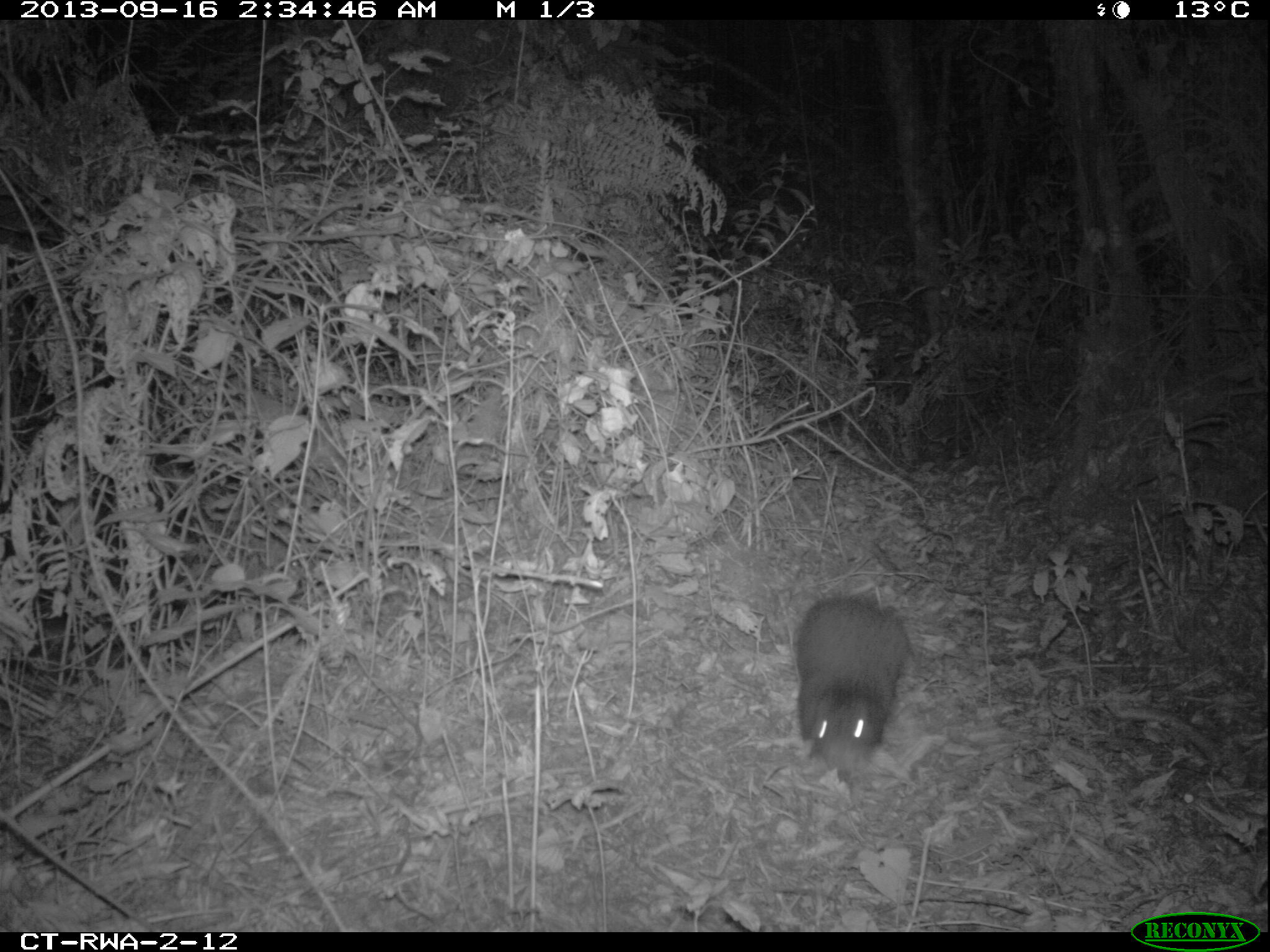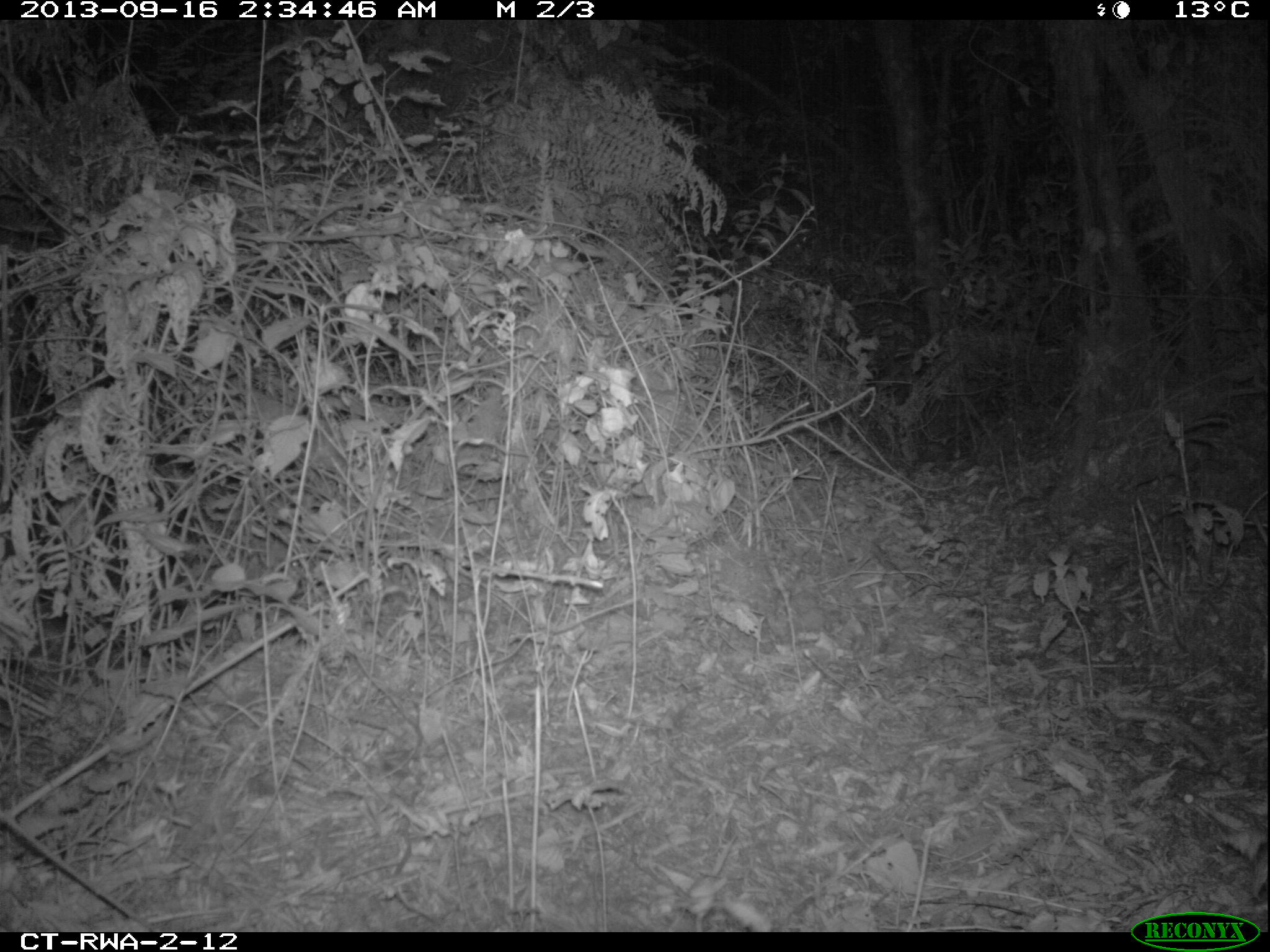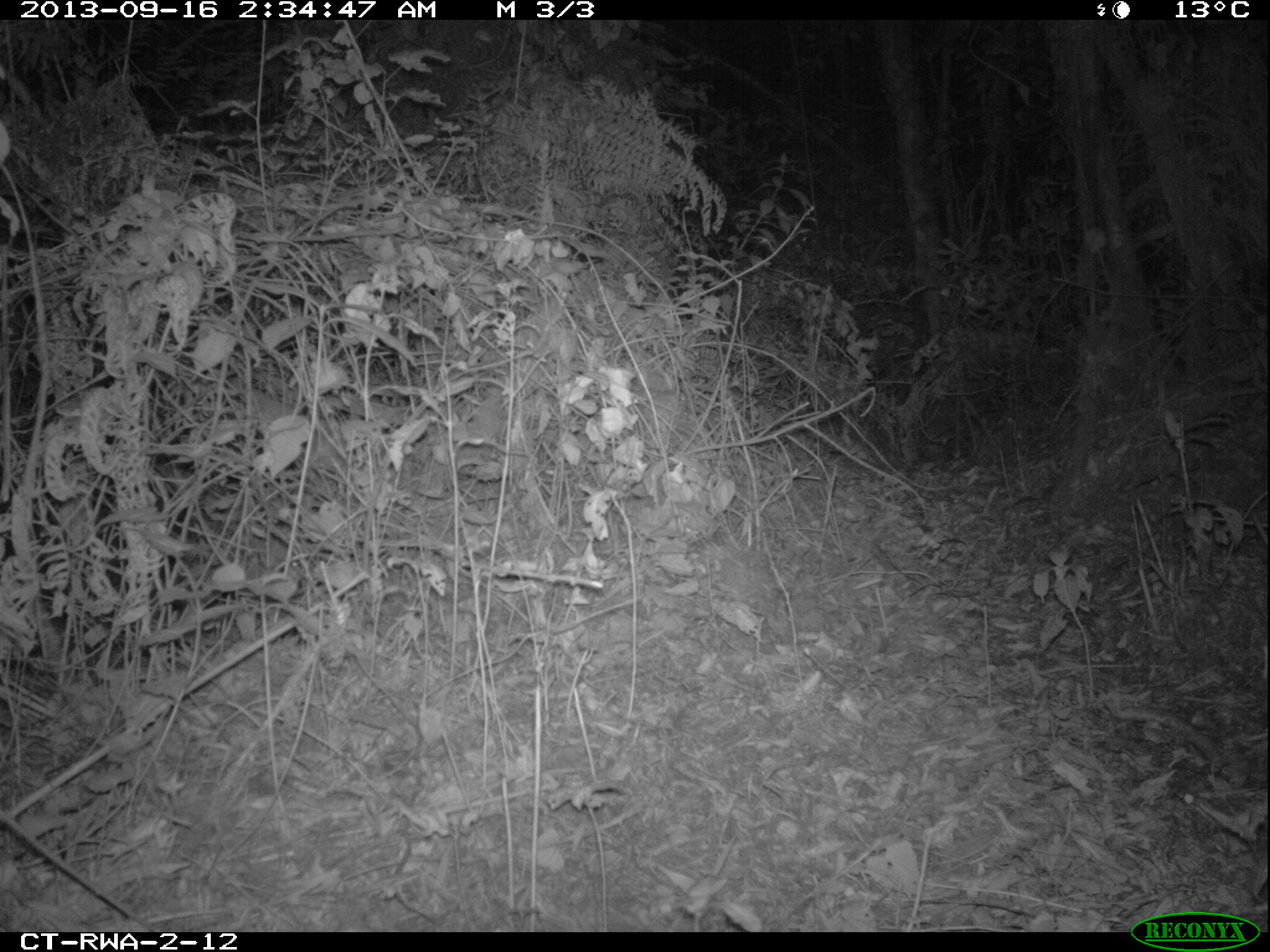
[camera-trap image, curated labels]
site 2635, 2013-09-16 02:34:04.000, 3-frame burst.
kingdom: Animalia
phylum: Chordata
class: Mammalia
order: Rodentia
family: Hystricidae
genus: Atherurus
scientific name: Atherurus africanus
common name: african brush-tailed porcupine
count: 1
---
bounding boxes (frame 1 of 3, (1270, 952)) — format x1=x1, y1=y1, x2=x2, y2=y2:
atherurus africanus: x1=794, y1=596, x2=908, y2=779